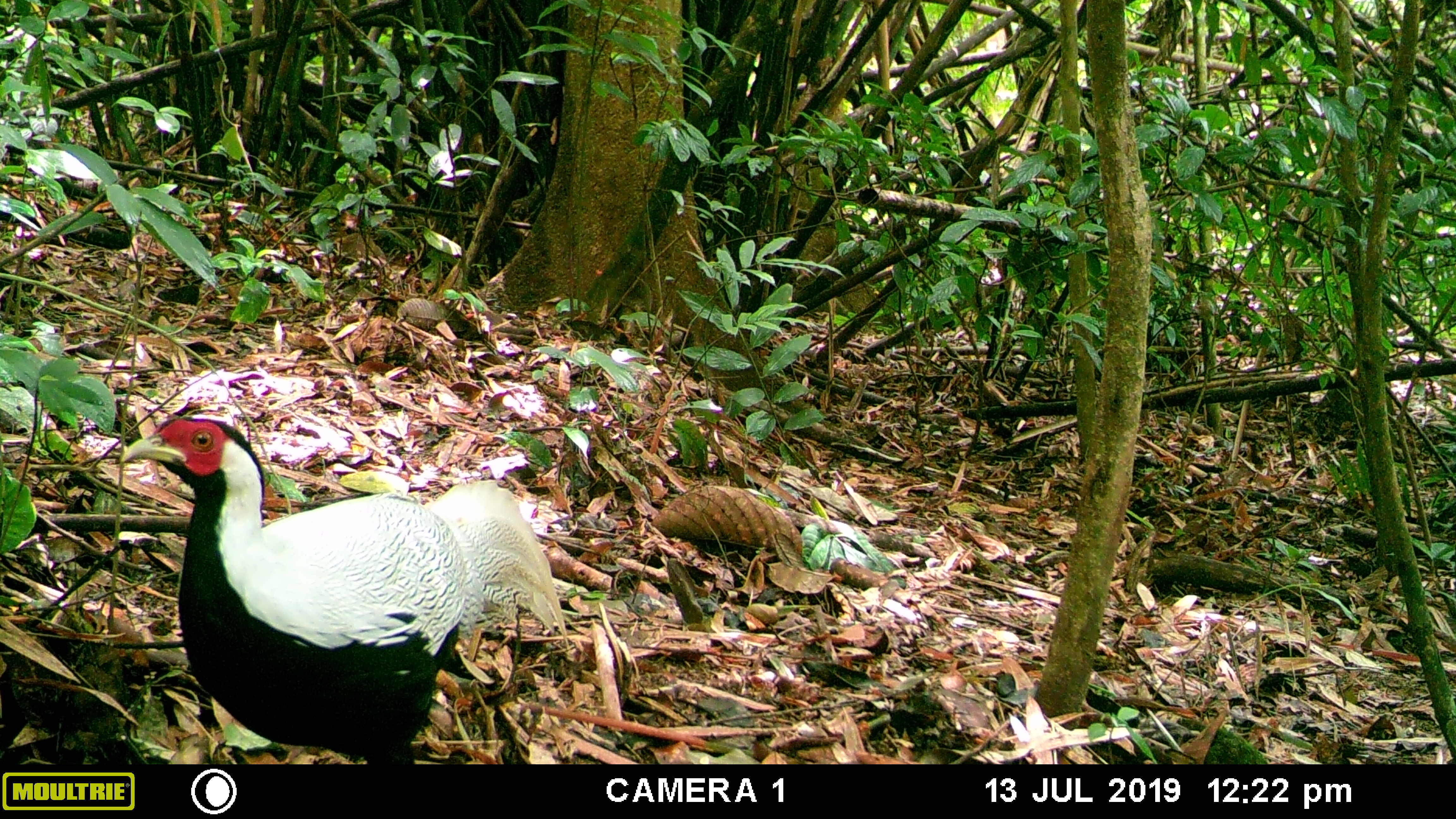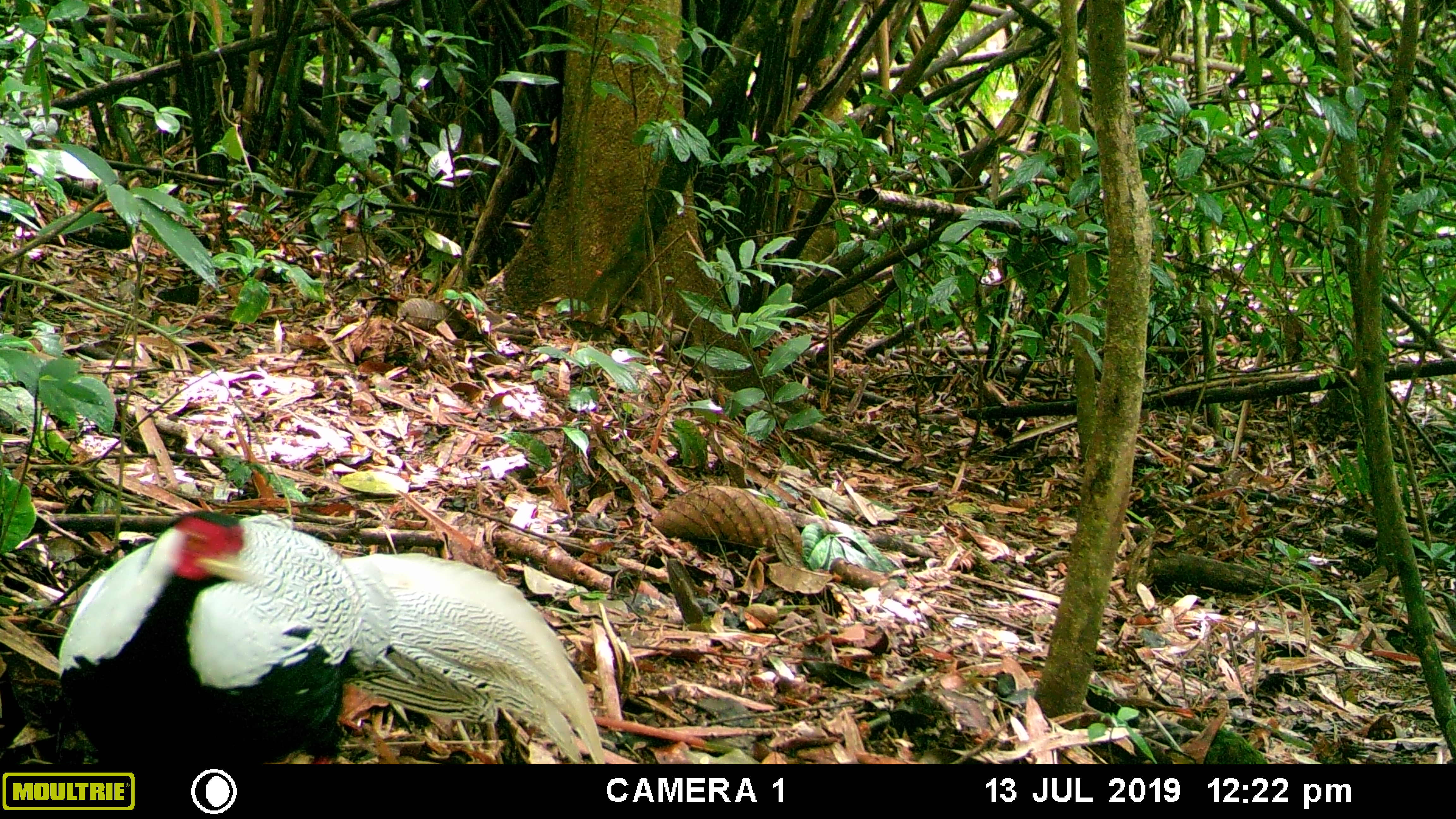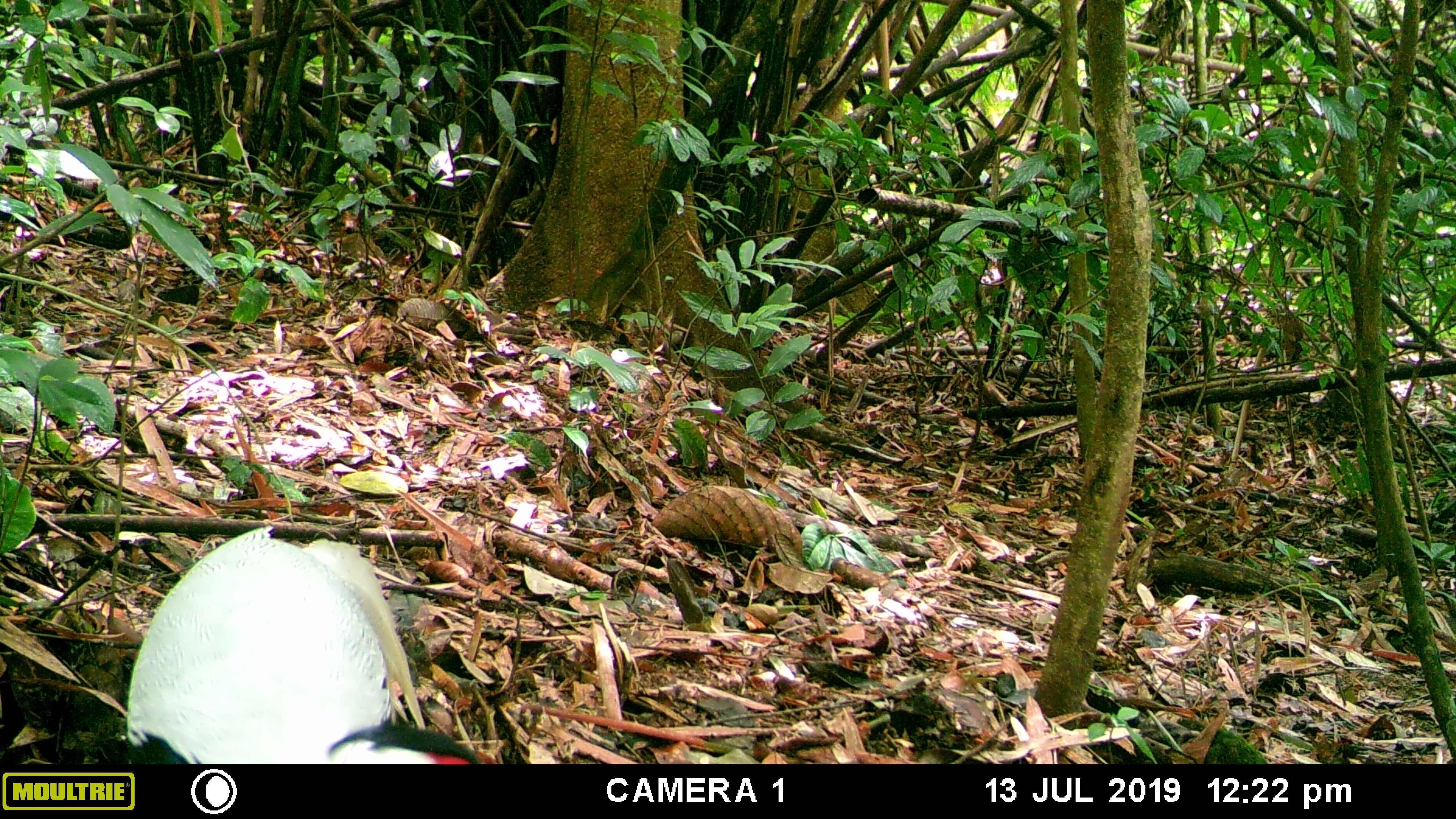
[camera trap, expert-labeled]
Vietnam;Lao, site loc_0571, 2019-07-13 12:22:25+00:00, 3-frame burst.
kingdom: Animalia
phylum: Chordata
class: Aves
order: Galliformes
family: Phasianidae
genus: Lophura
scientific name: Lophura nycthemera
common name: silver pheasant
Silver pheasant (Lophura nycthemera). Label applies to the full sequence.